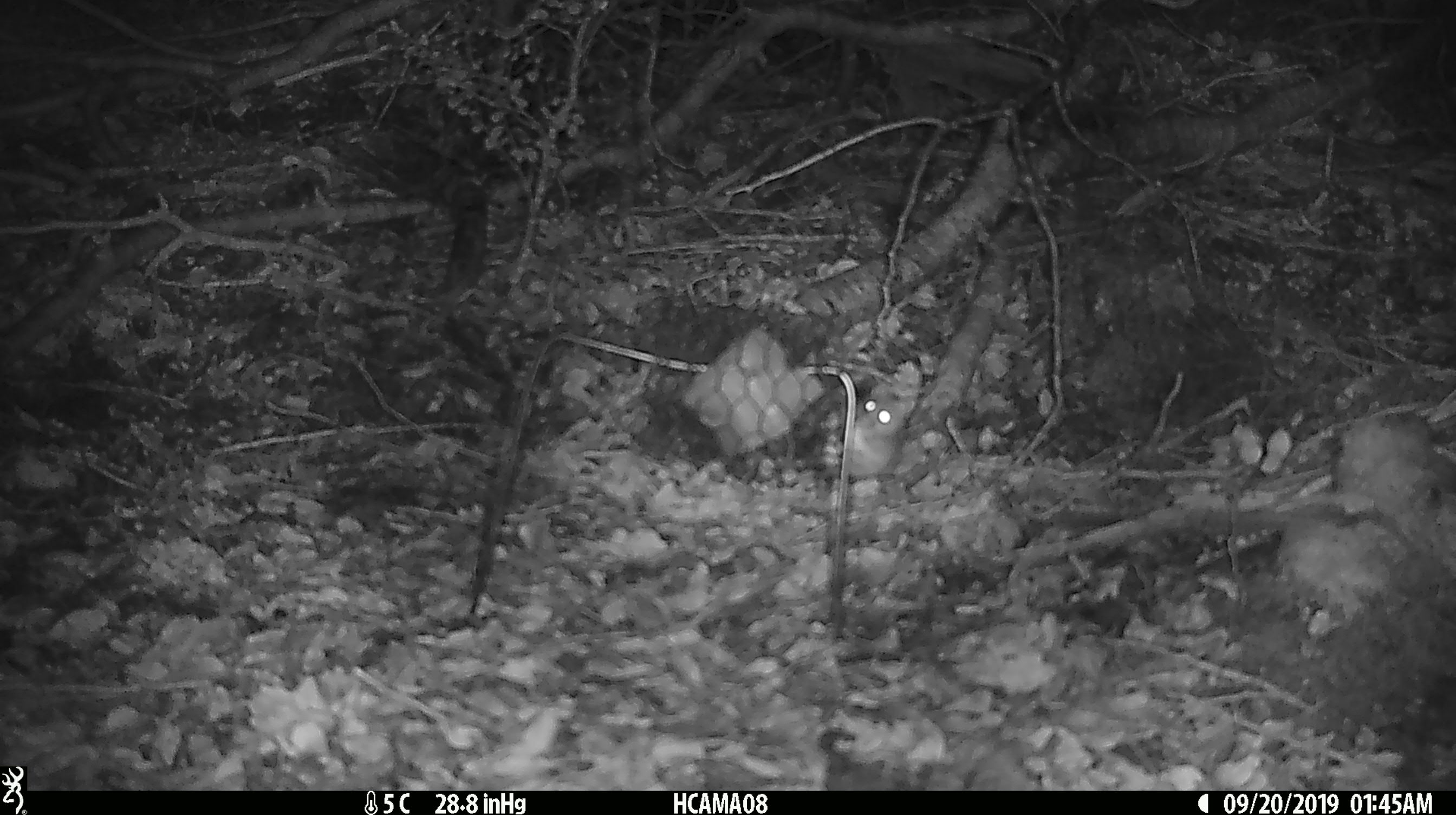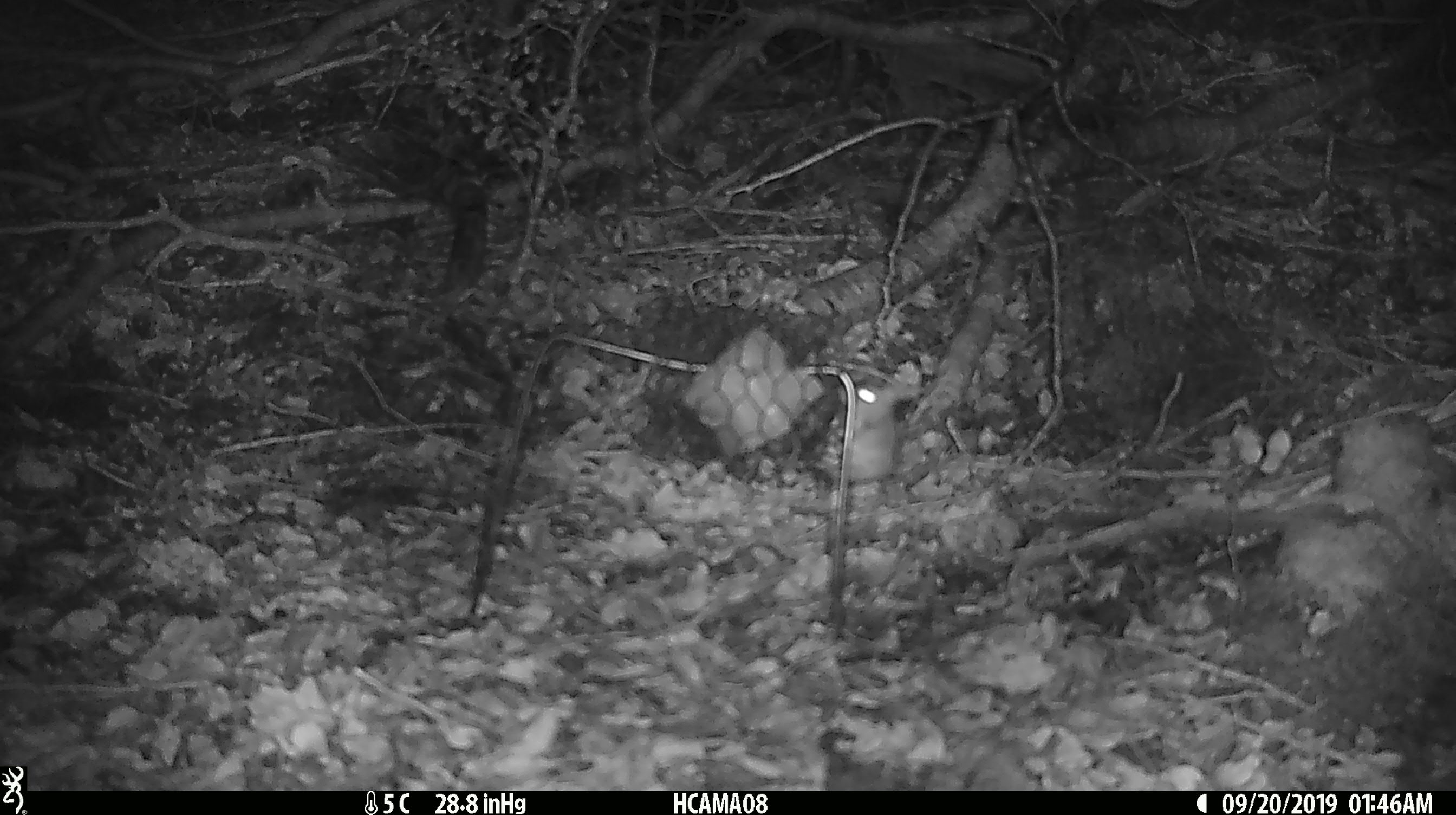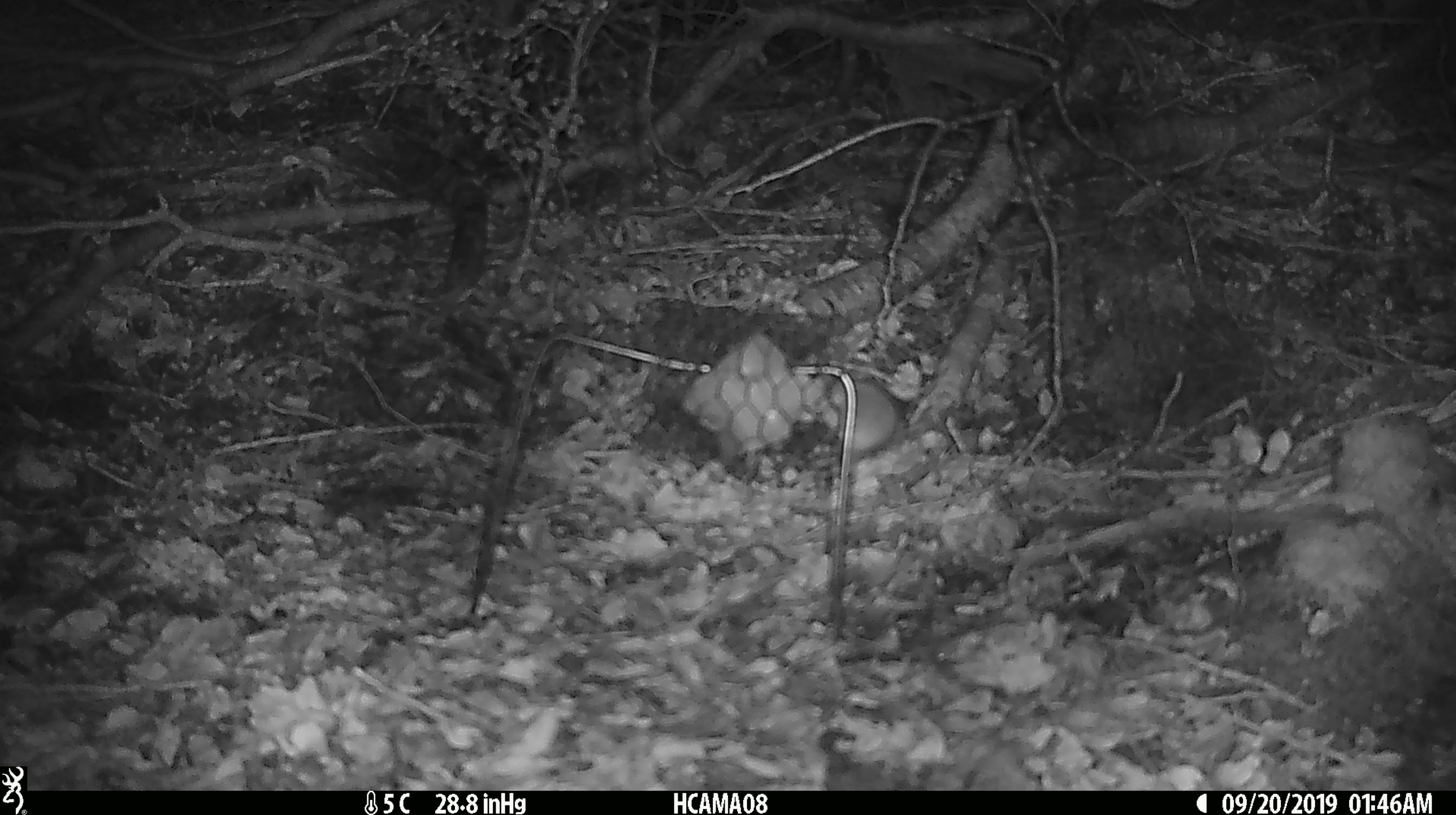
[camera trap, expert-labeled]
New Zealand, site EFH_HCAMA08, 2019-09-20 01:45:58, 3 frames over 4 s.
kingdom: Animalia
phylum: Chordata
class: Mammalia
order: Rodentia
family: Muridae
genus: Mus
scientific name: Mus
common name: mouse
Mouse (Mus).